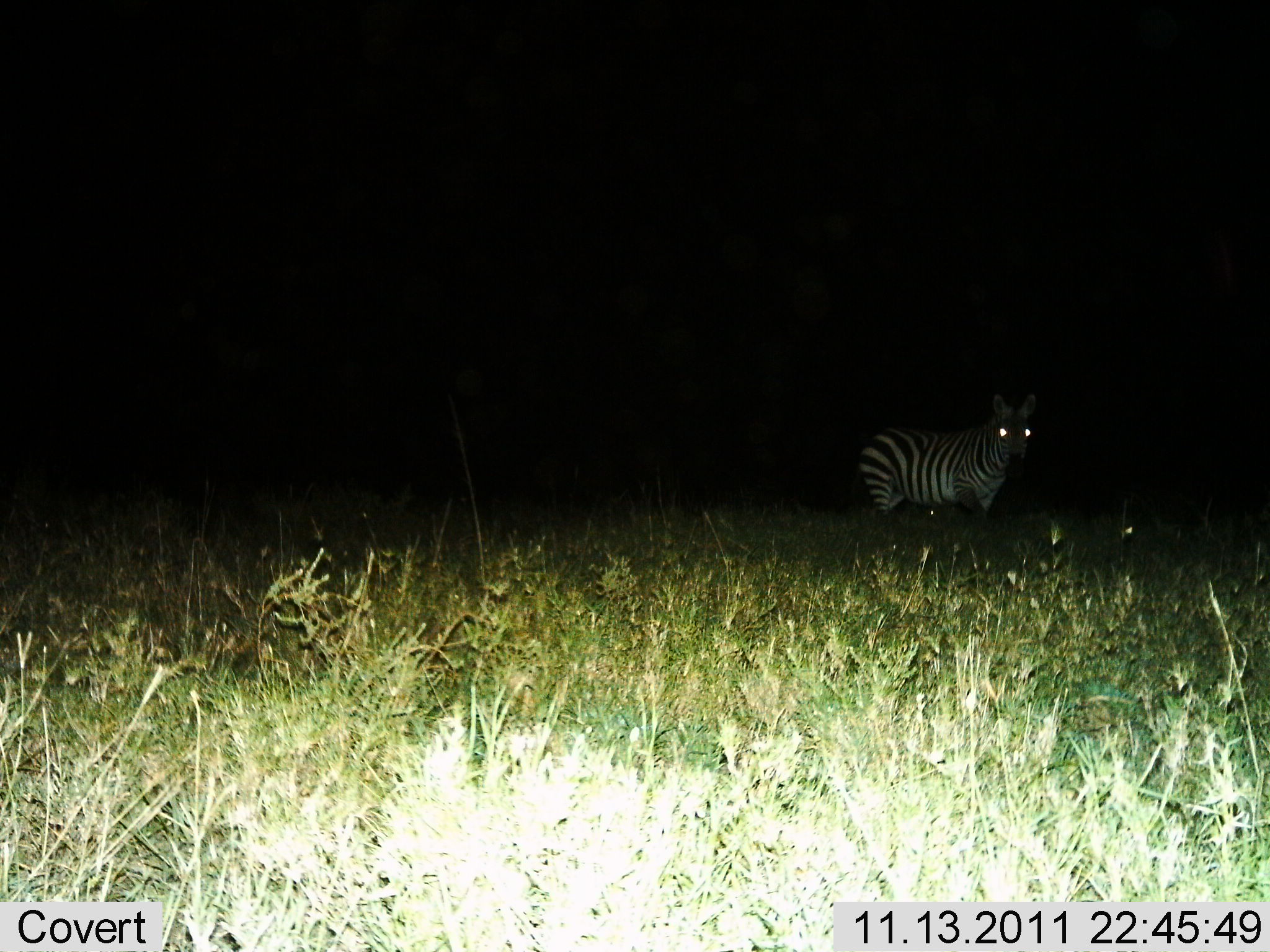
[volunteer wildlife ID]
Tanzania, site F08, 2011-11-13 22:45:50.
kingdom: Animalia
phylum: Chordata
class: Mammalia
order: Perissodactyla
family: Equidae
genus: Equus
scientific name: Equus quagga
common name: plains zebra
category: zebra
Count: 1.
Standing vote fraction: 100%.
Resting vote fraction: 0%.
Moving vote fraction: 0%.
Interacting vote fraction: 0%.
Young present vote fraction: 0%.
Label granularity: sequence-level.